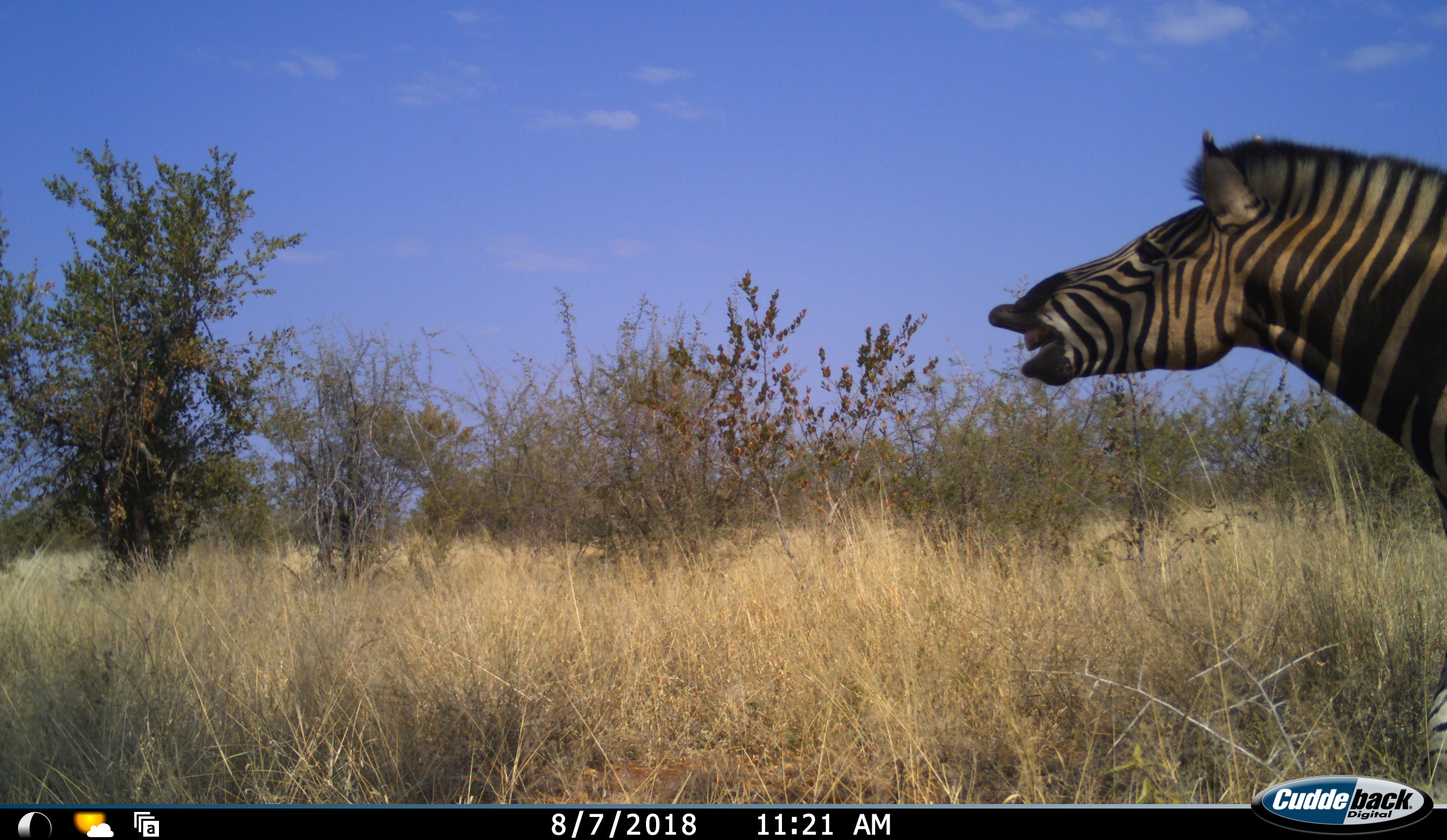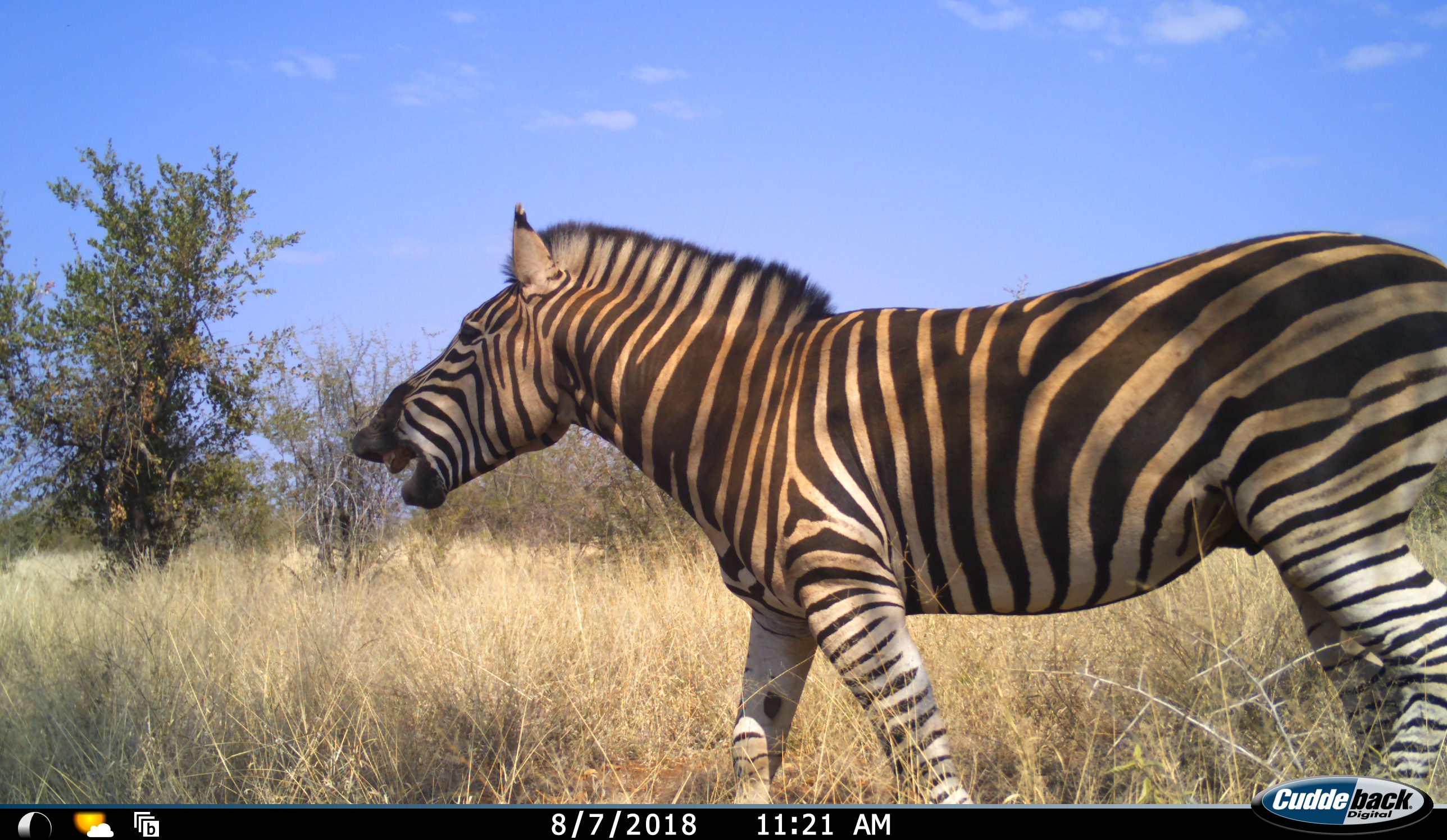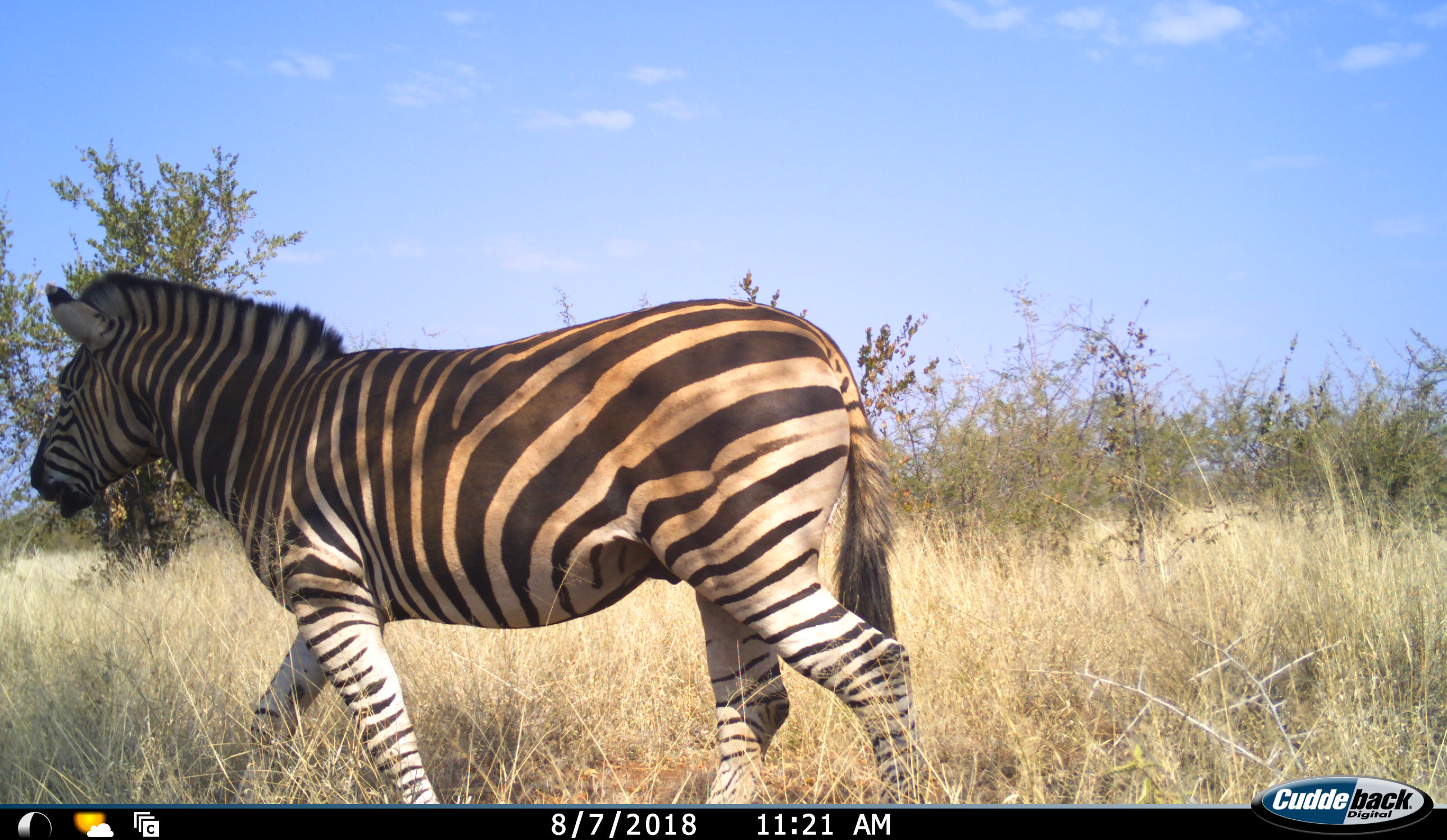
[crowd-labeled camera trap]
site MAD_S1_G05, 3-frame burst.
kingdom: Animalia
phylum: Chordata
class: Mammalia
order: Perissodactyla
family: Equidae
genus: Equus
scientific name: Equus quagga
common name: plains zebra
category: zebraplains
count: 1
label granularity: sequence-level